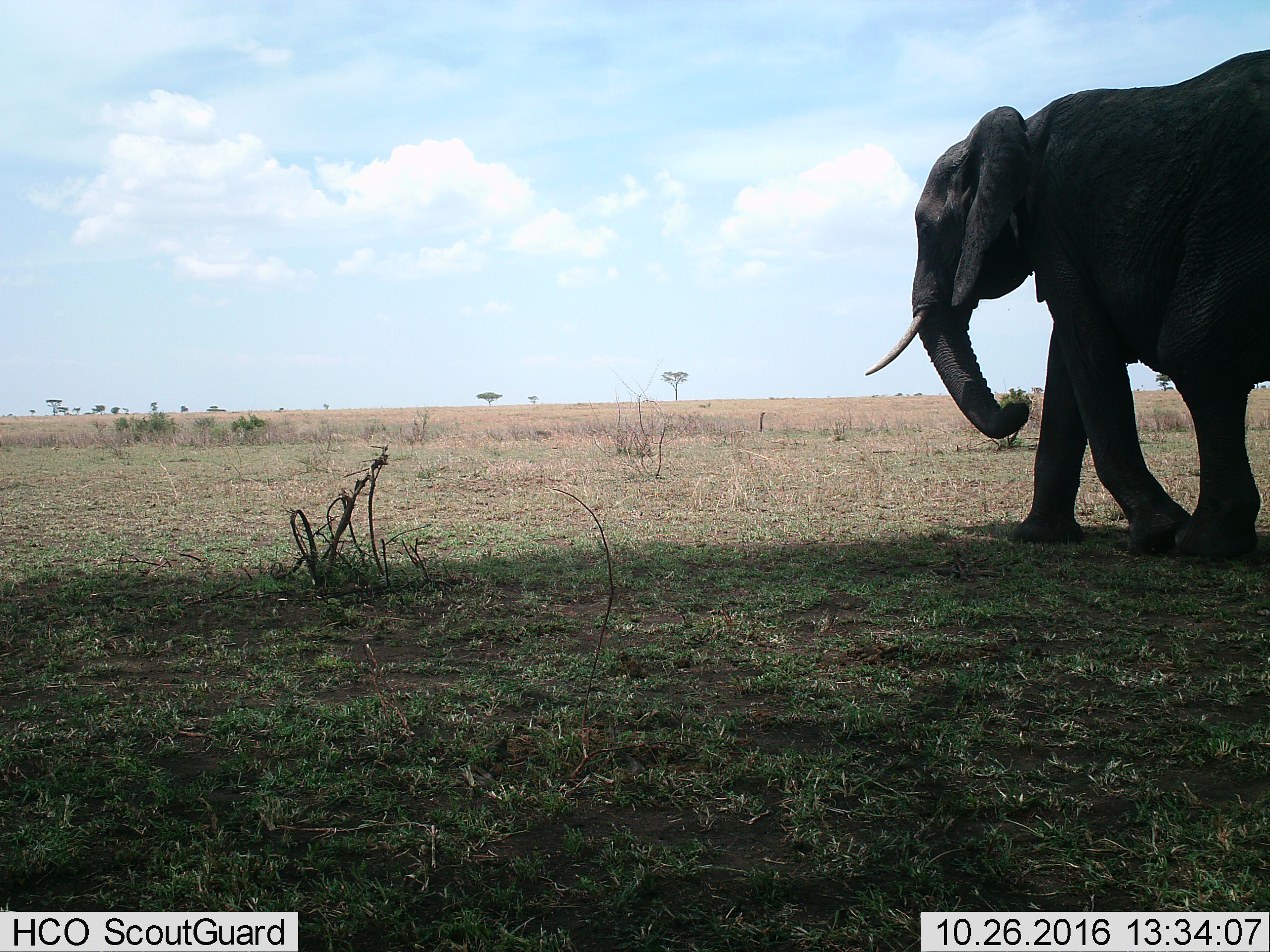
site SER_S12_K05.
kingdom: Animalia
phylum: Chordata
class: Mammalia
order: Proboscidea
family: Elephantidae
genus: Loxodonta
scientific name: Loxodonta africana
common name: african bush elephant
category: elephant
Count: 1.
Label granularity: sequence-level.